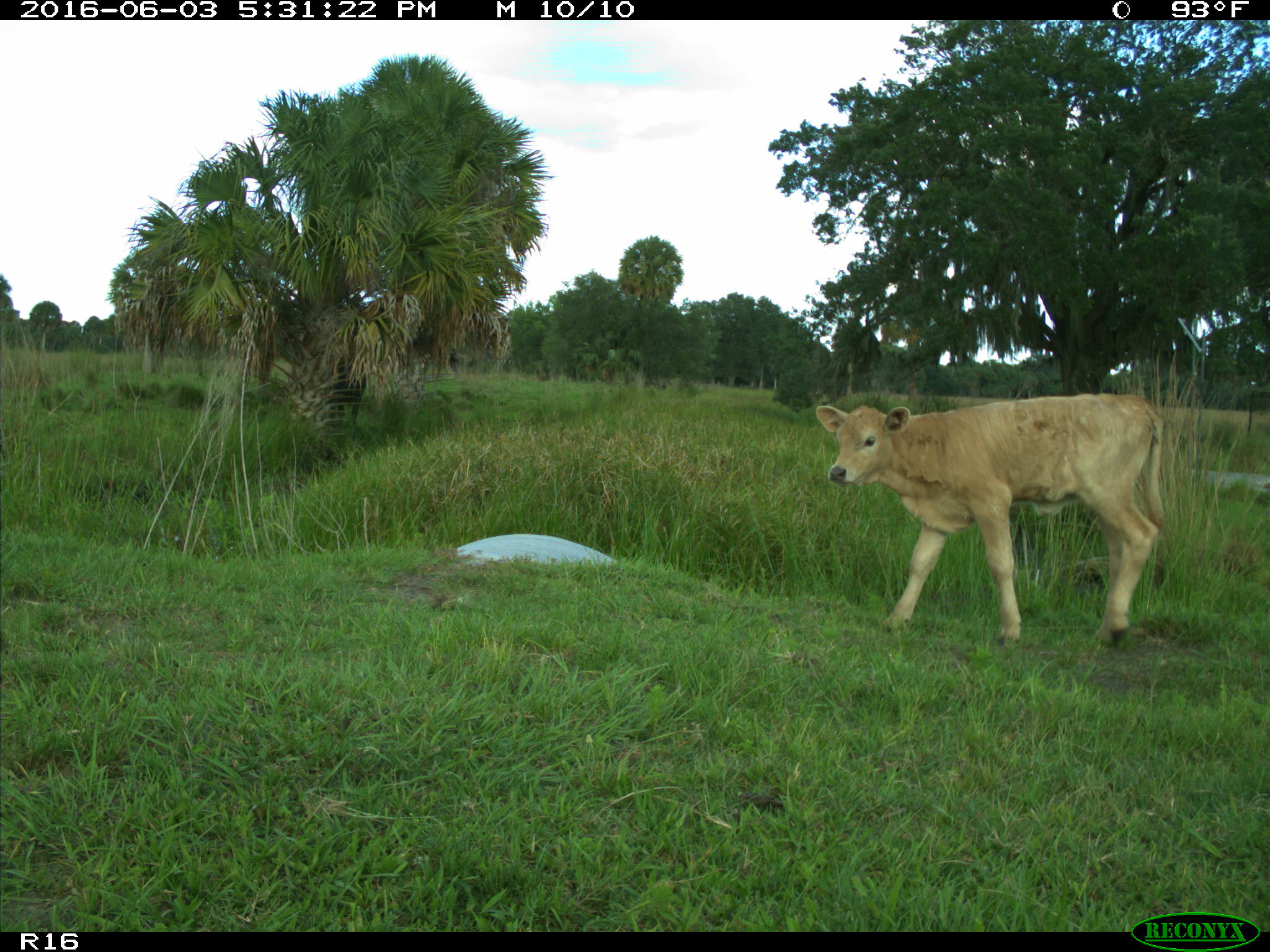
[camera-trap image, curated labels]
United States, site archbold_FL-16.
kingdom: Animalia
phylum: Chordata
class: Mammalia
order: Artiodactyla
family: Bovidae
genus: Bos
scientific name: Bos taurus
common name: domestic cow